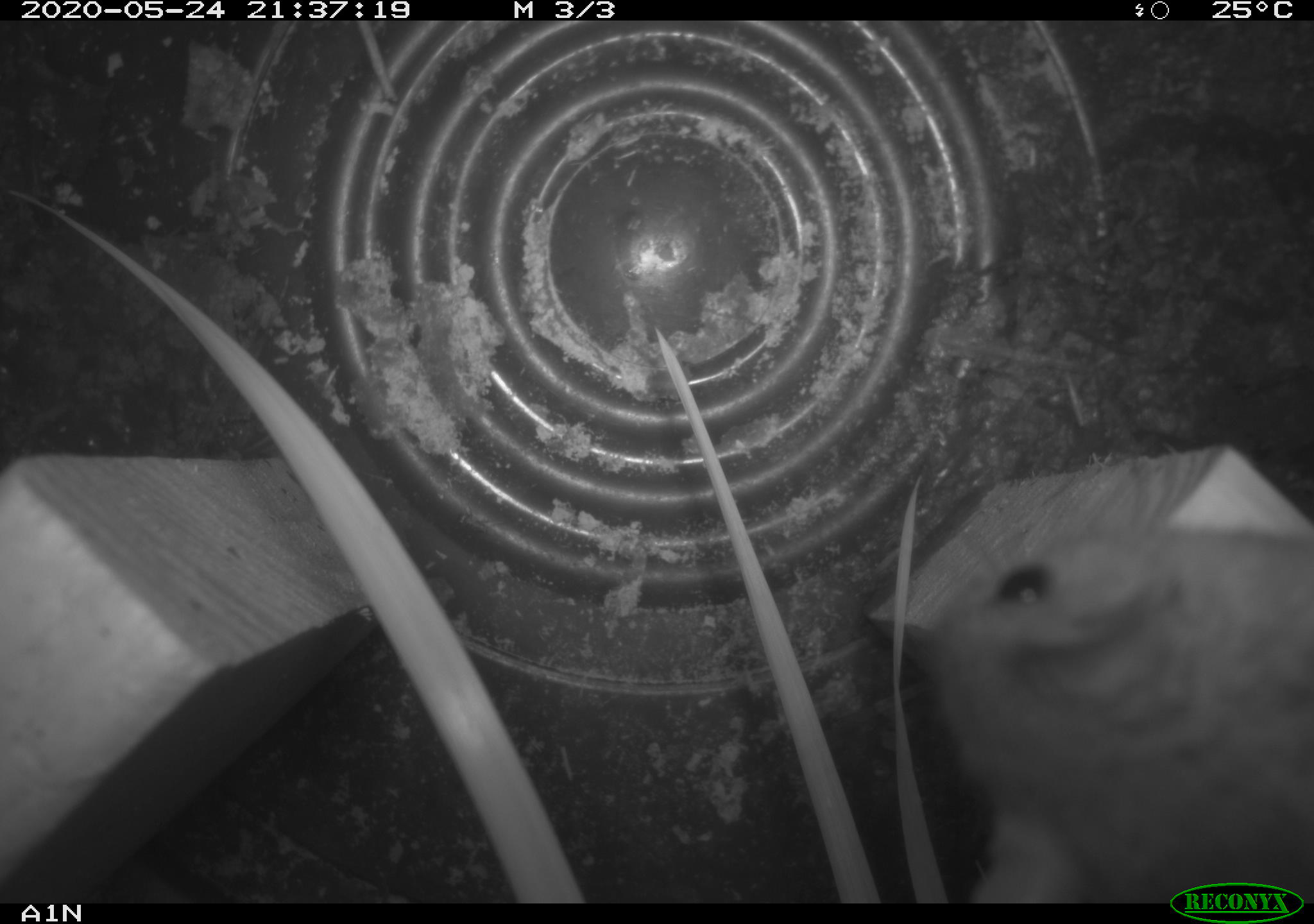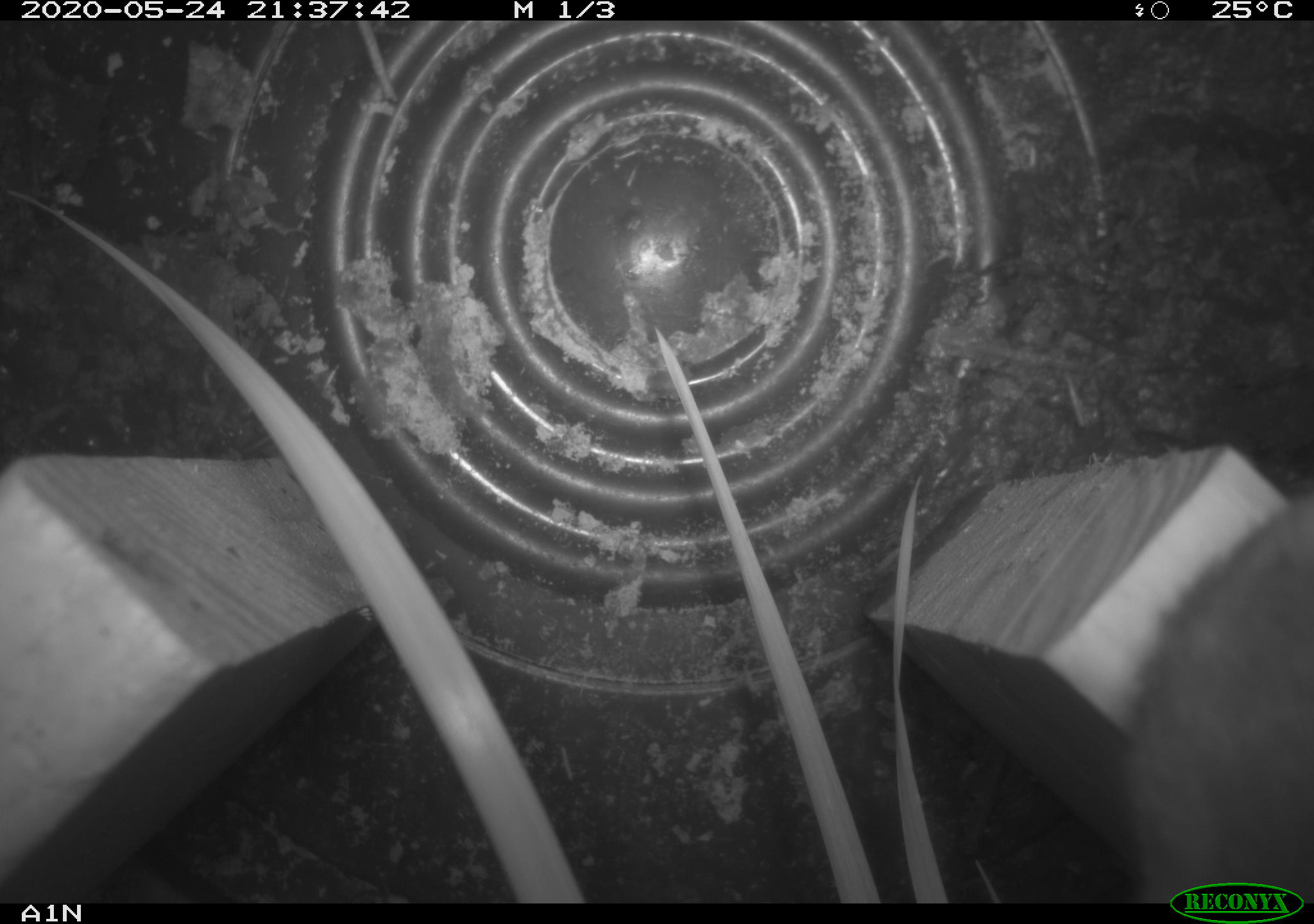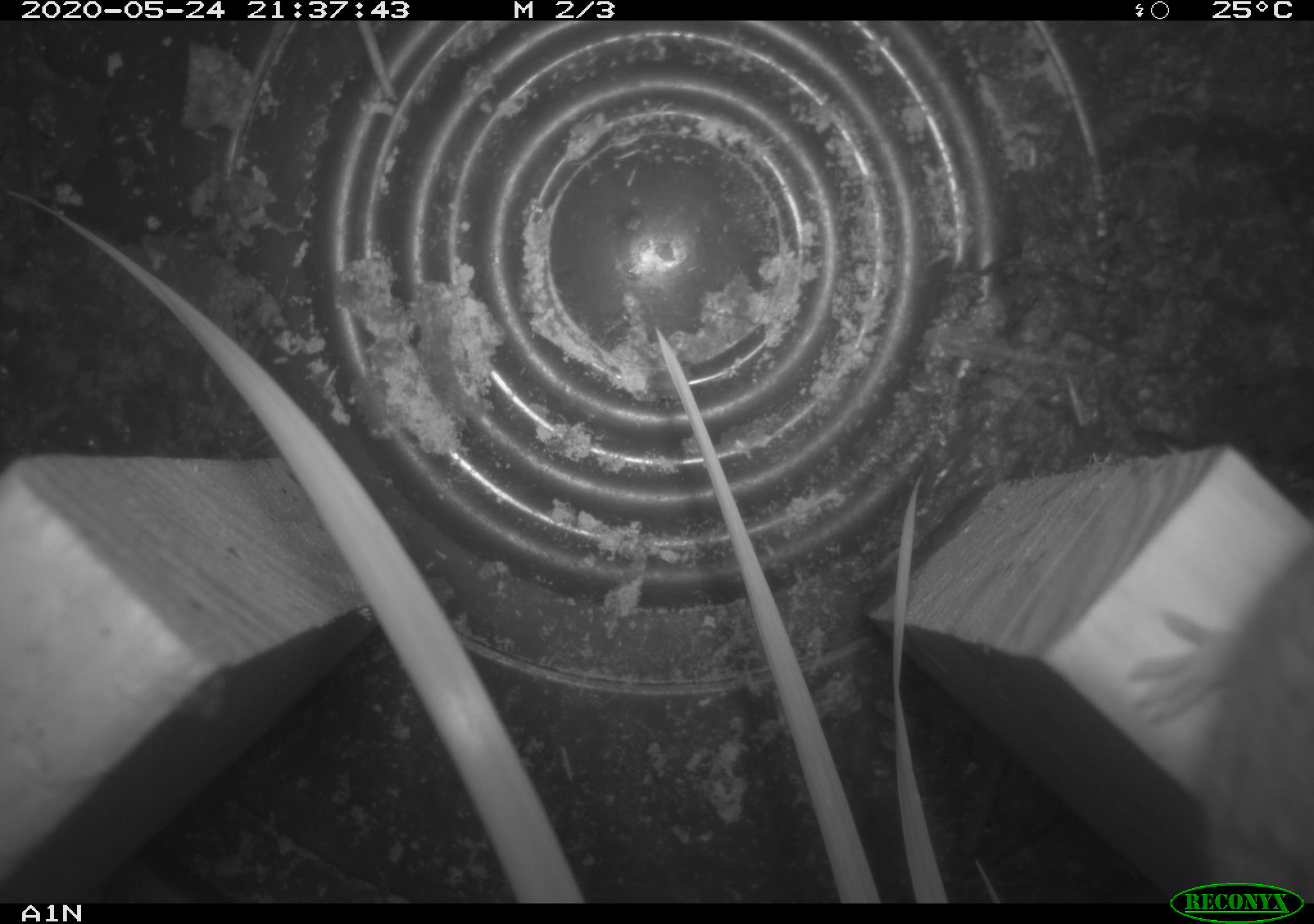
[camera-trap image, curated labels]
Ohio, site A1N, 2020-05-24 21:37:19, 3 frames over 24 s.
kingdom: Animalia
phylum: Chordata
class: Mammalia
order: Rodentia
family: Cricetidae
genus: Peromyscus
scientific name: Peromyscus leucopus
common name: white-footed mouse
White-footed mouse (Peromyscus leucopus).